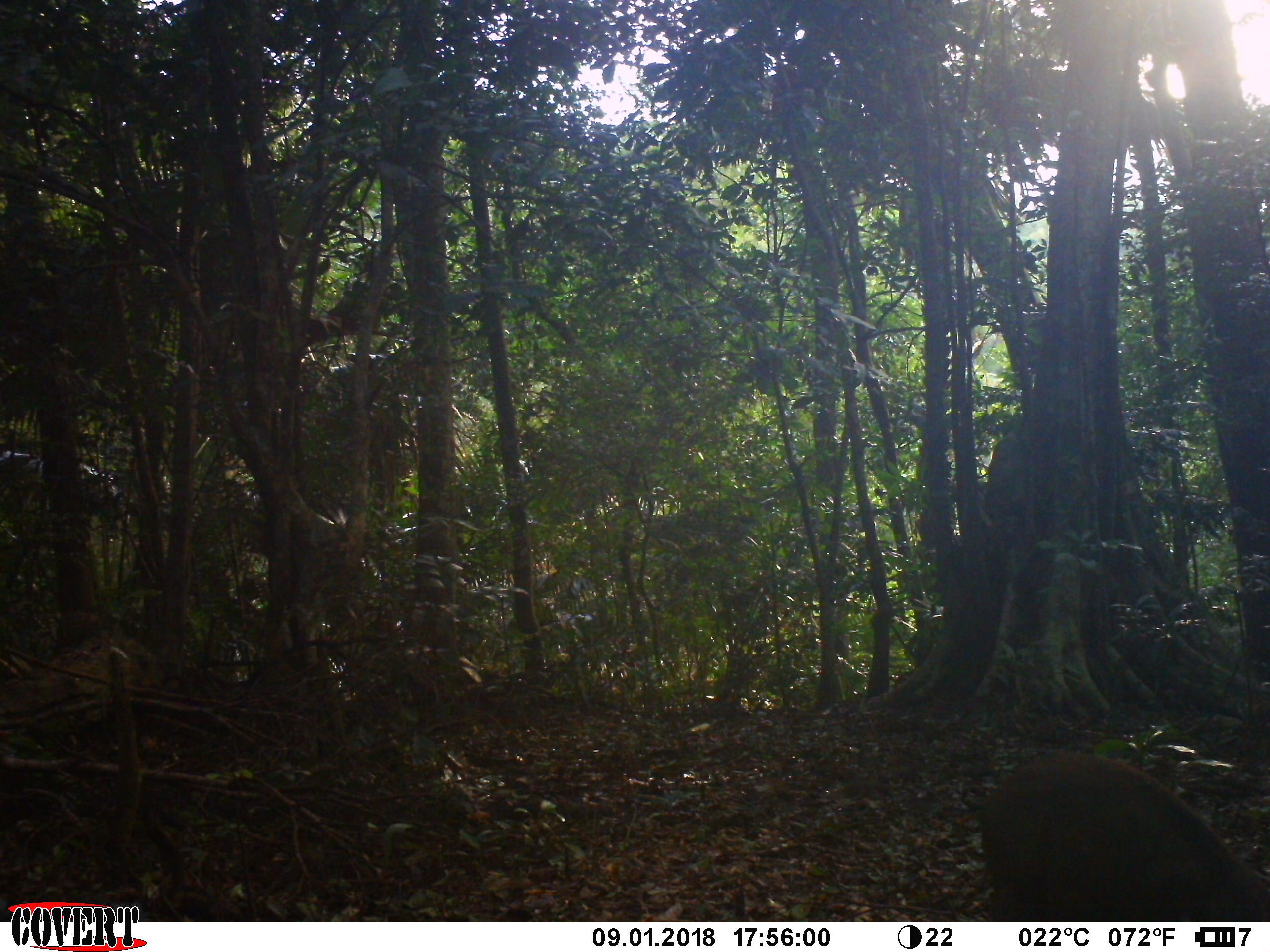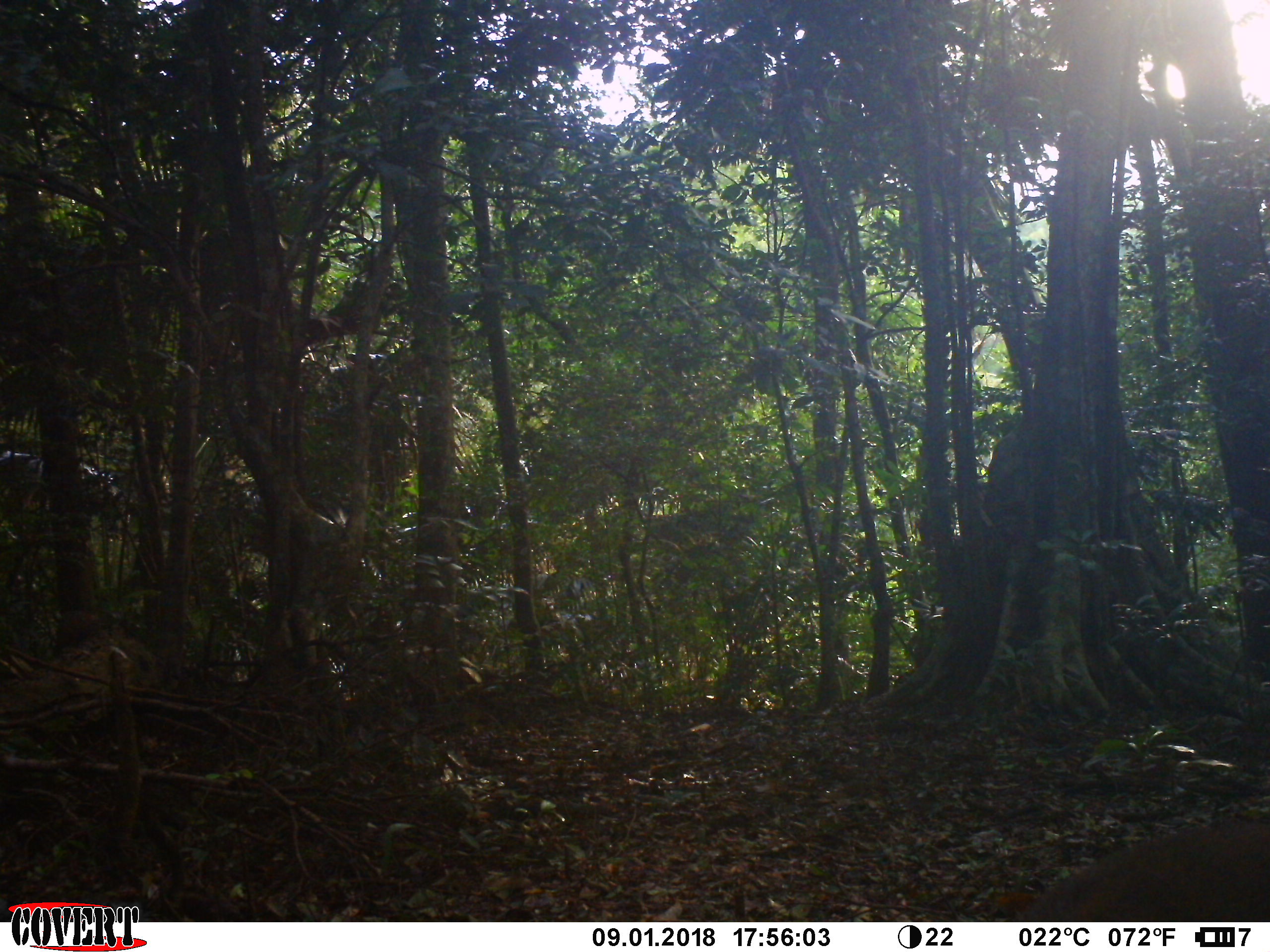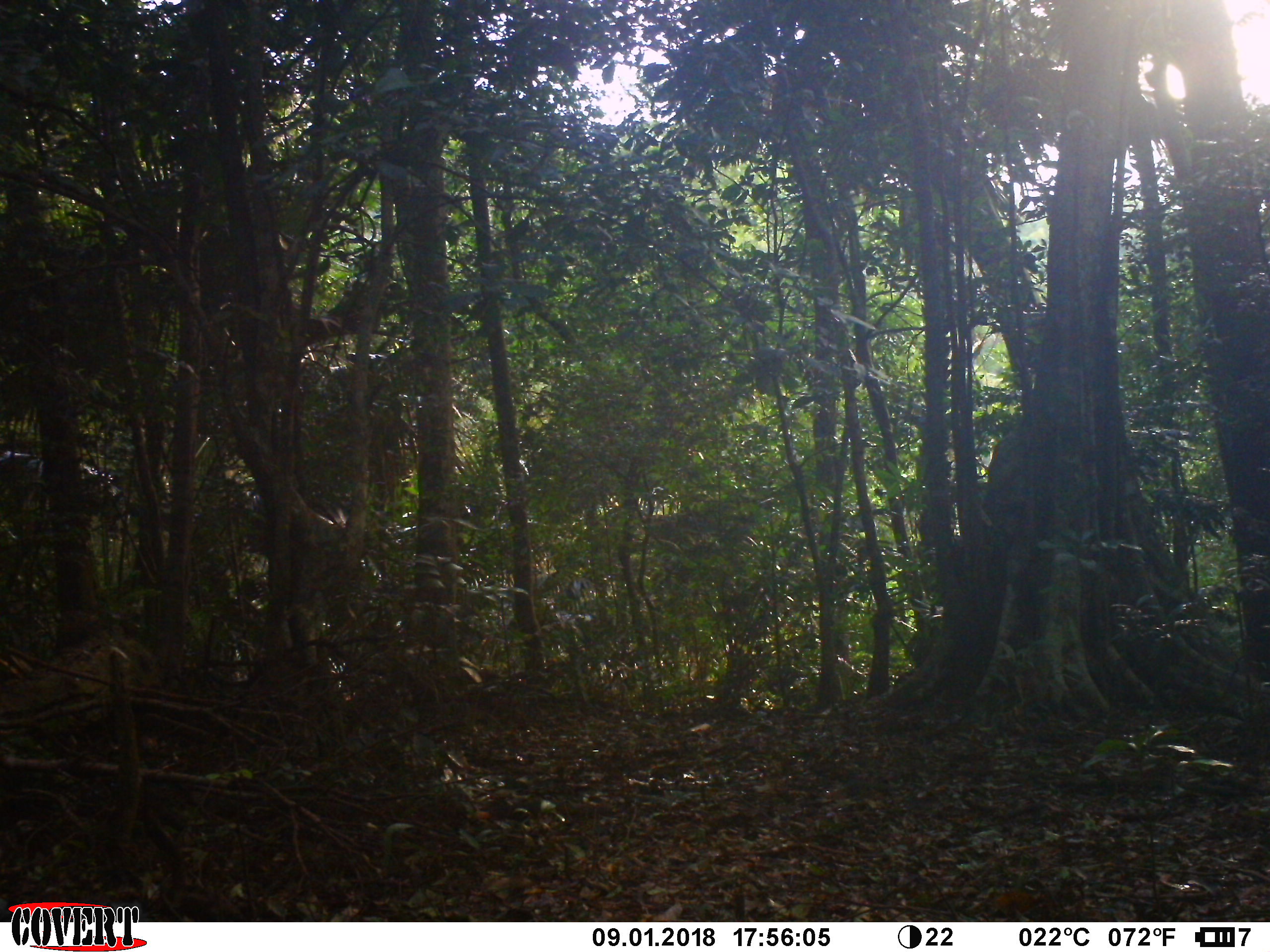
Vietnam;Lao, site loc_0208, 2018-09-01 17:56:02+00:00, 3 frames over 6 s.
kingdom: Animalia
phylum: Chordata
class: Mammalia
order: Artiodactyla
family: Suidae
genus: Sus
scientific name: Sus scrofa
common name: eurasian wild pig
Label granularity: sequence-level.